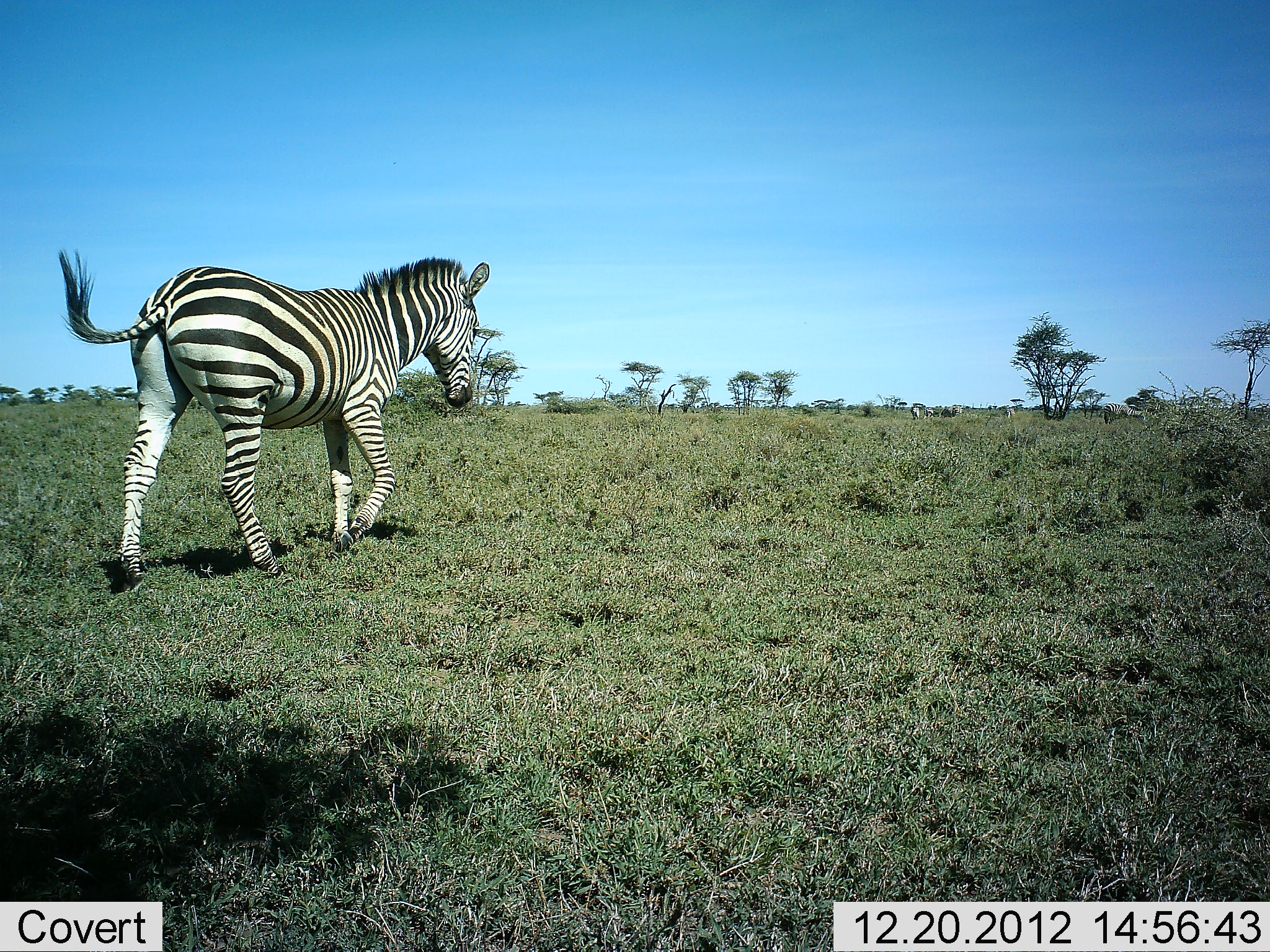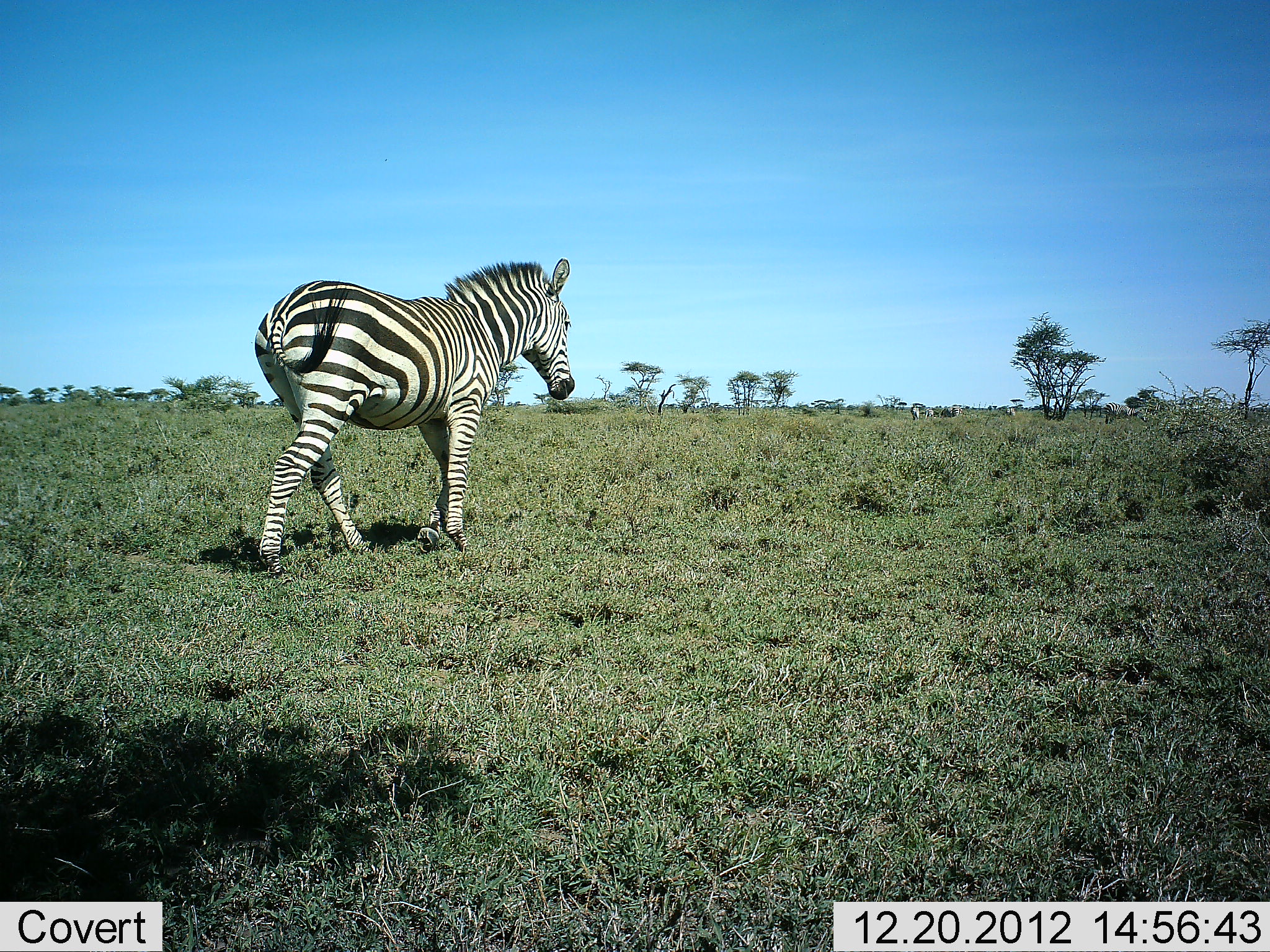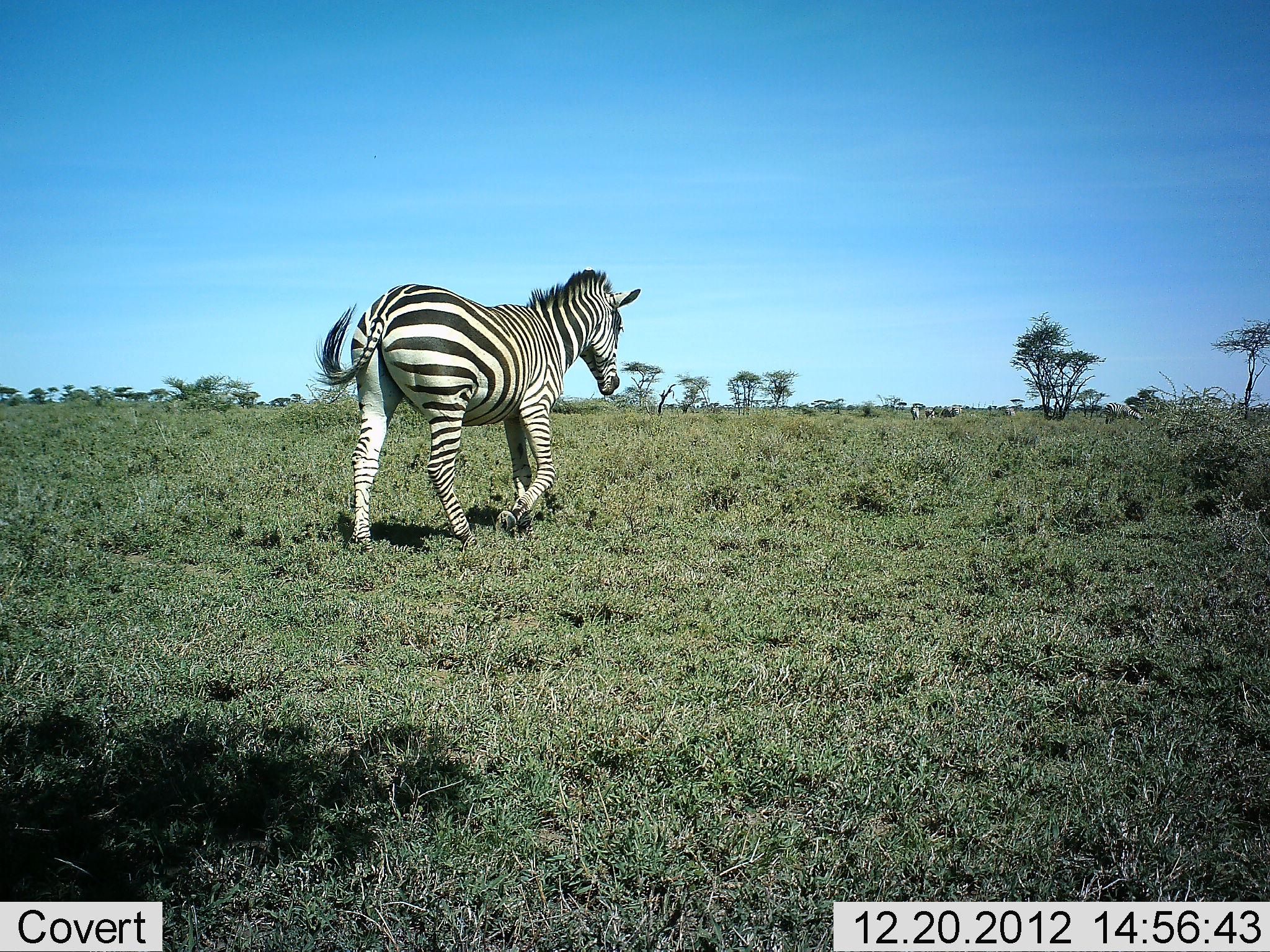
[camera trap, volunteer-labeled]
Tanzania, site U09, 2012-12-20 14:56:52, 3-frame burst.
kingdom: Animalia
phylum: Chordata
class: Mammalia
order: Perissodactyla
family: Equidae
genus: Equus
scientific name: Equus quagga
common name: plains zebra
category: zebra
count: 1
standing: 20%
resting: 0%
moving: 90%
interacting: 0%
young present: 0%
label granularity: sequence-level